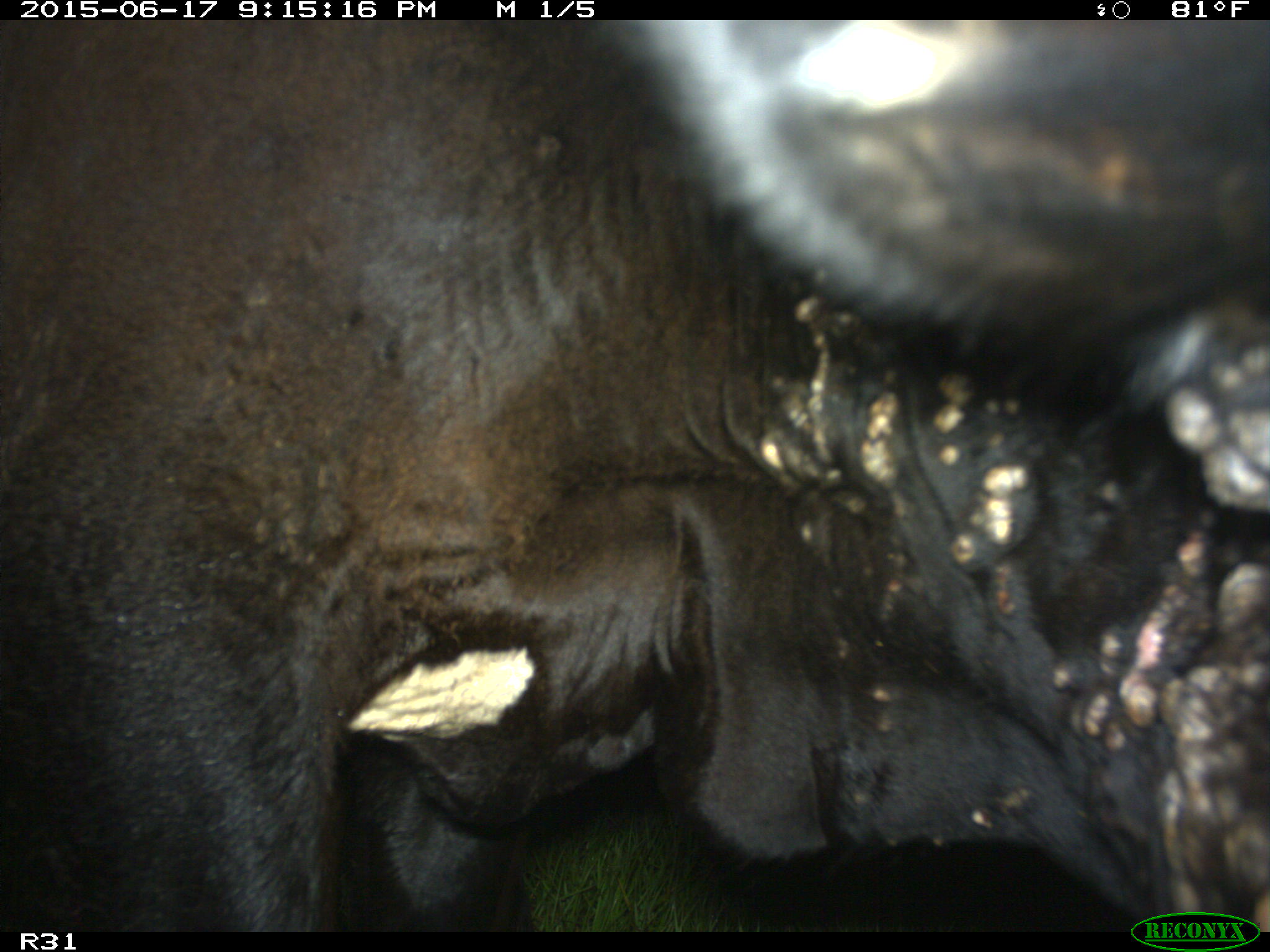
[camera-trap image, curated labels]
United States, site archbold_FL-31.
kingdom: Animalia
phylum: Chordata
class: Mammalia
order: Artiodactyla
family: Bovidae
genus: Bos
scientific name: Bos taurus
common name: domestic cow